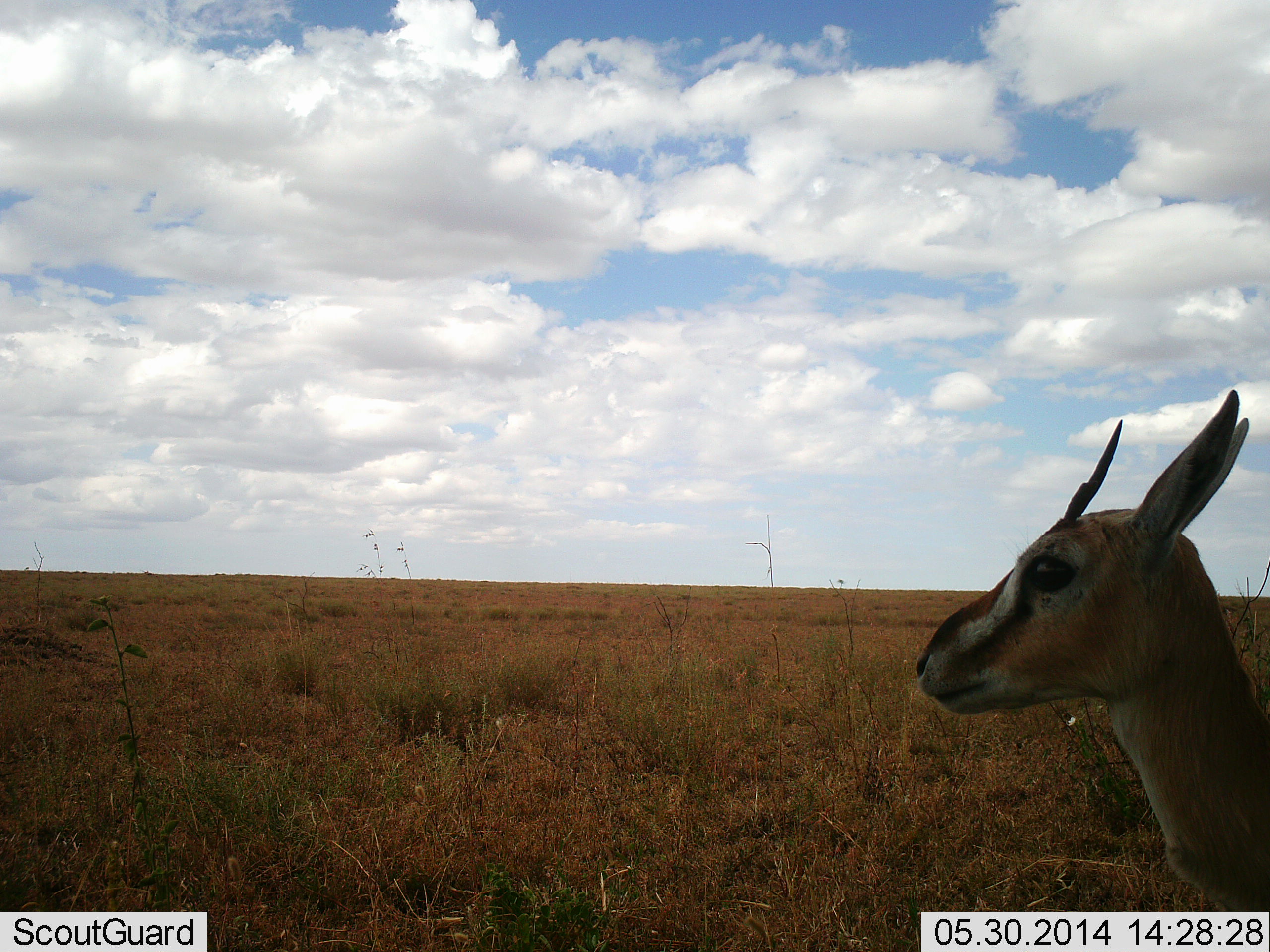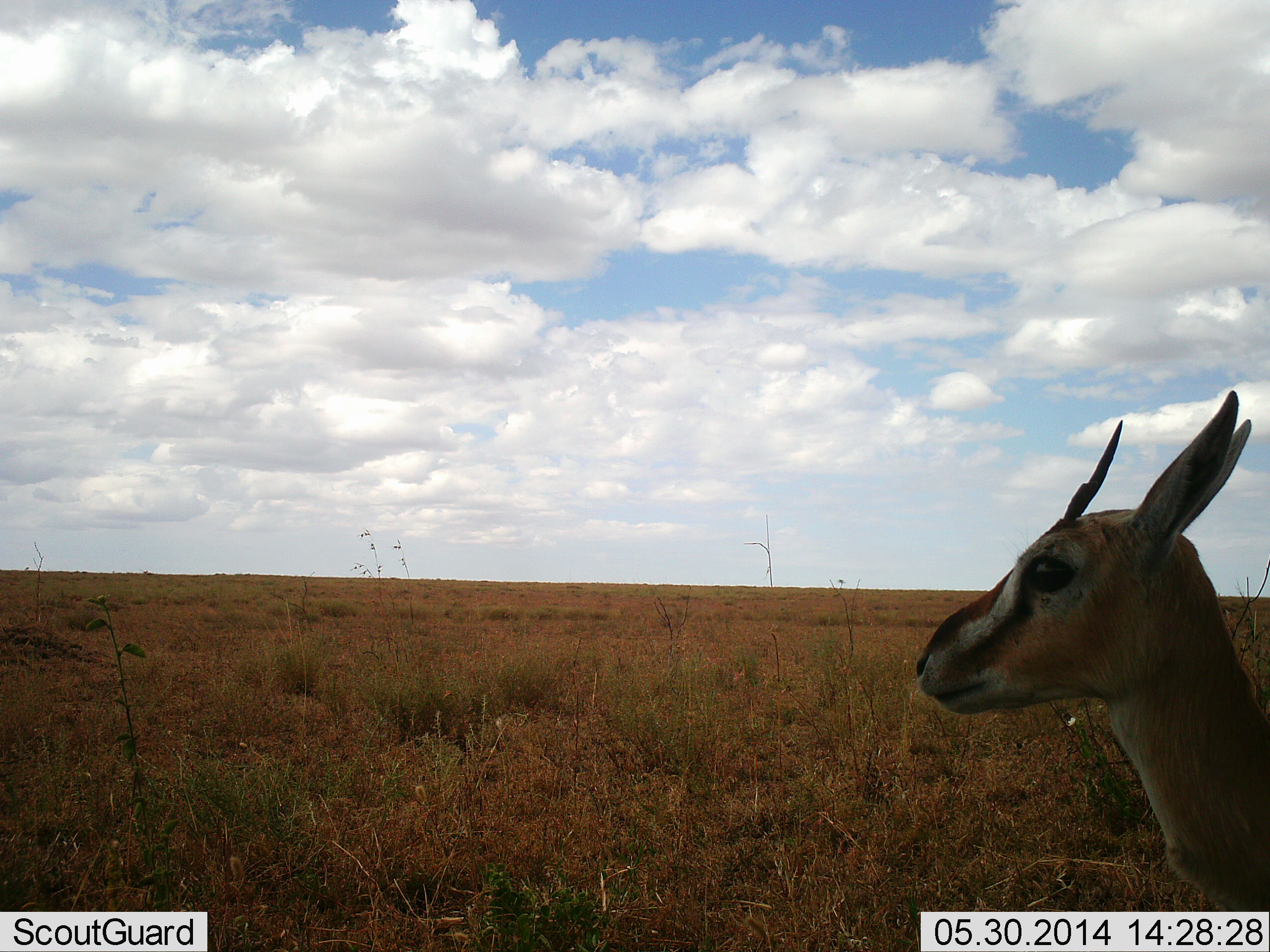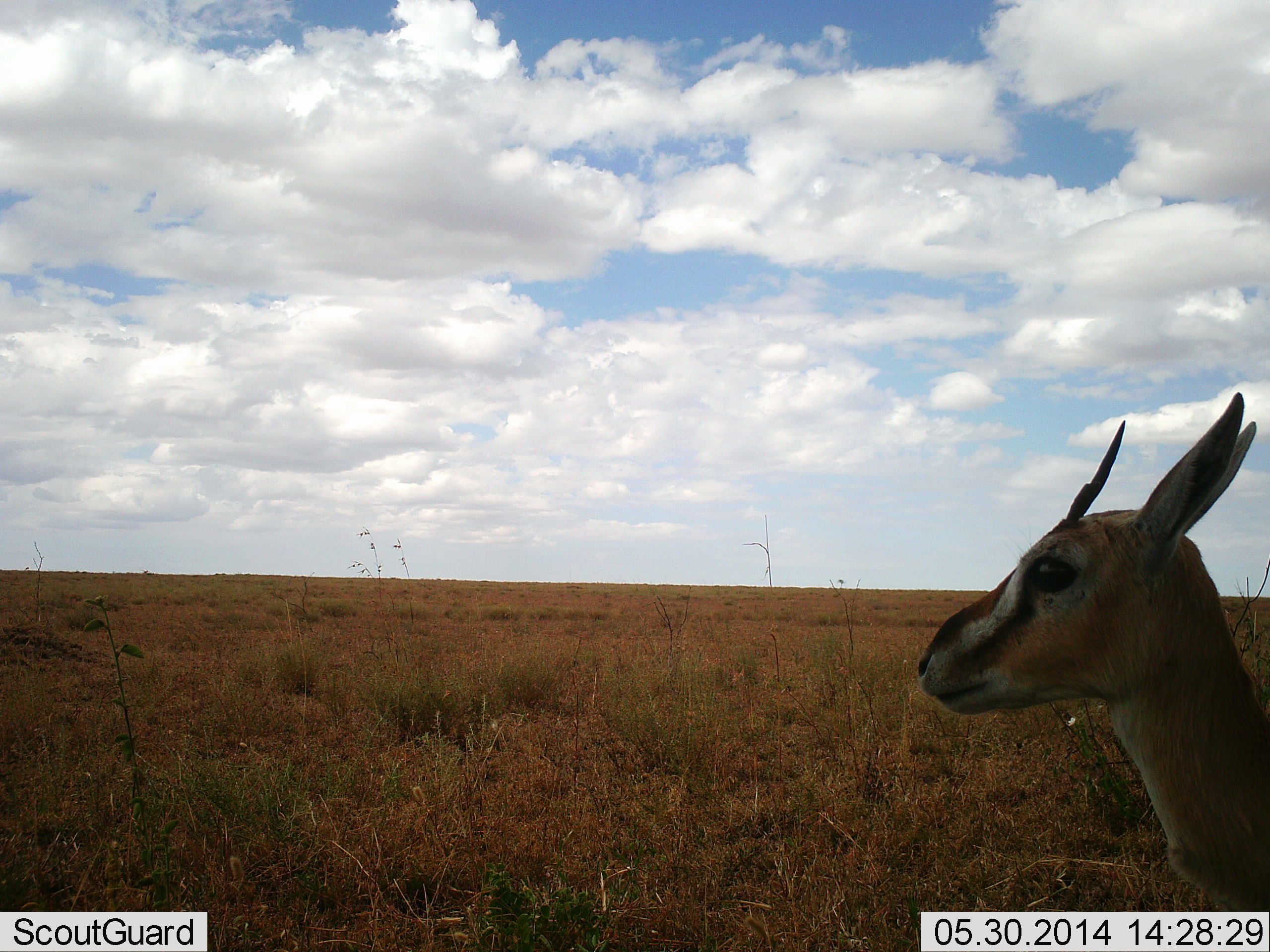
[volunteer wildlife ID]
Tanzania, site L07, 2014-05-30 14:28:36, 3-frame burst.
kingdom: Animalia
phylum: Chordata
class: Mammalia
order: Artiodactyla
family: Bovidae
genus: Eudorcas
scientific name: Eudorcas thomsonii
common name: thomson's gazelle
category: gazellethomsons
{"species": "gazellethomsons (thomson's gazelle) (Eudorcas thomsonii)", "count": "1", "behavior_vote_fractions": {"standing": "90%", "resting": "0%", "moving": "10%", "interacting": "0%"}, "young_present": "0%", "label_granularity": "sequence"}